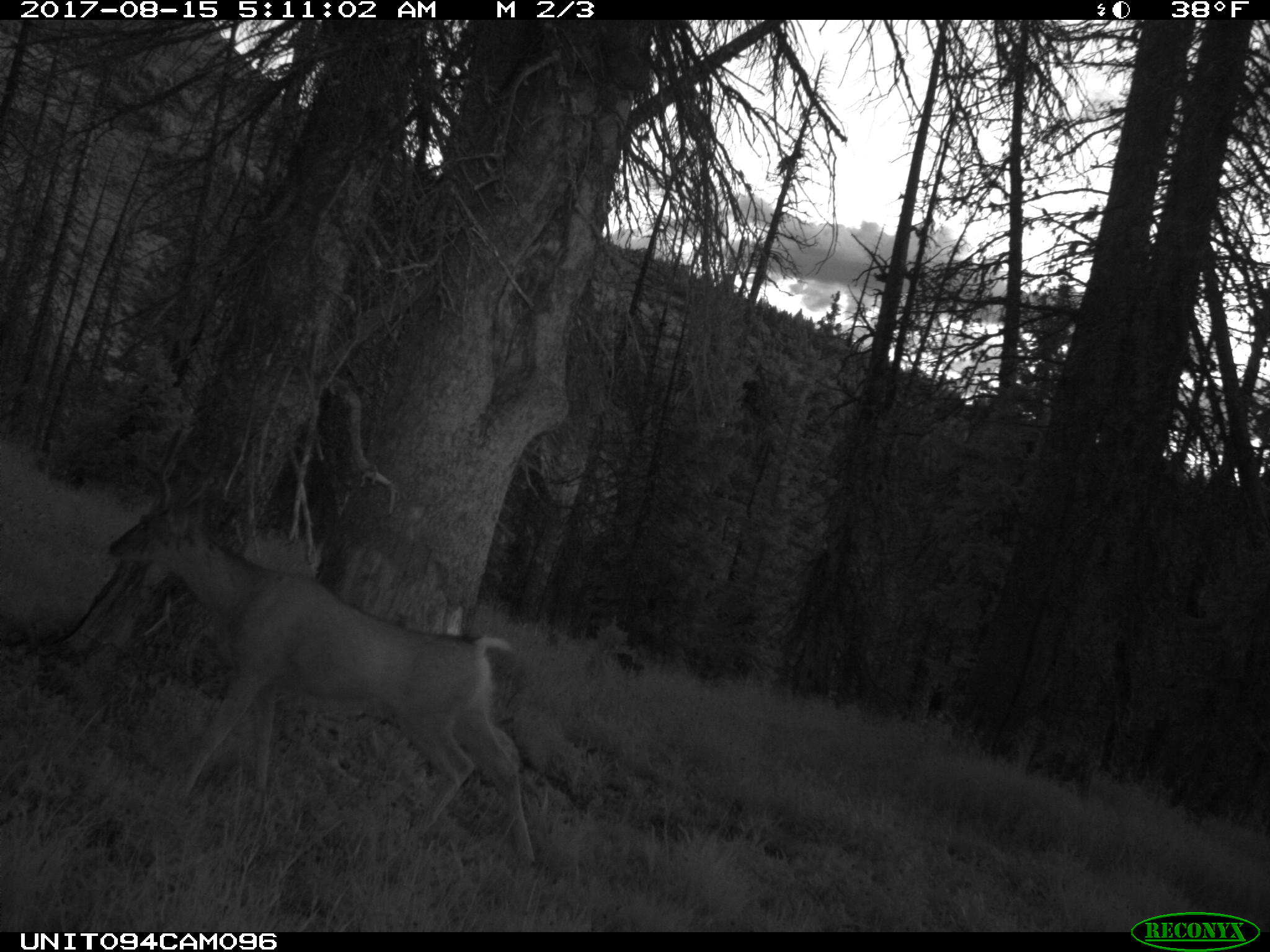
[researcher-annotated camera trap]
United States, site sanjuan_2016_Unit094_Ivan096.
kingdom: Animalia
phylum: Chordata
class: Mammalia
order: Artiodactyla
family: Cervidae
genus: Odocoileus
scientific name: Odocoileus hemionus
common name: mule deer